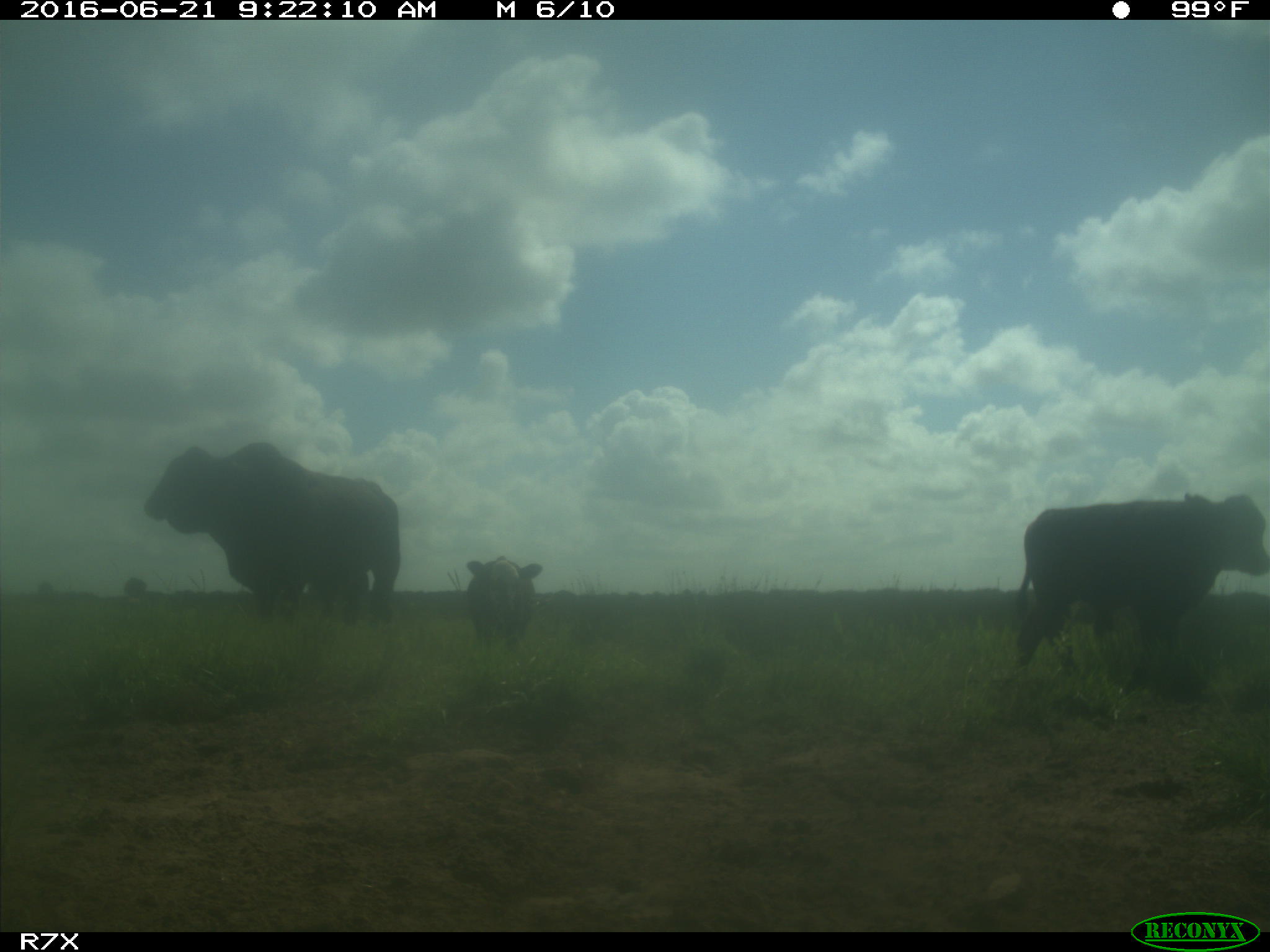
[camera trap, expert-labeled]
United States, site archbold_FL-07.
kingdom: Animalia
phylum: Chordata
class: Mammalia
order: Artiodactyla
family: Bovidae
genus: Bos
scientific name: Bos taurus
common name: domestic cow